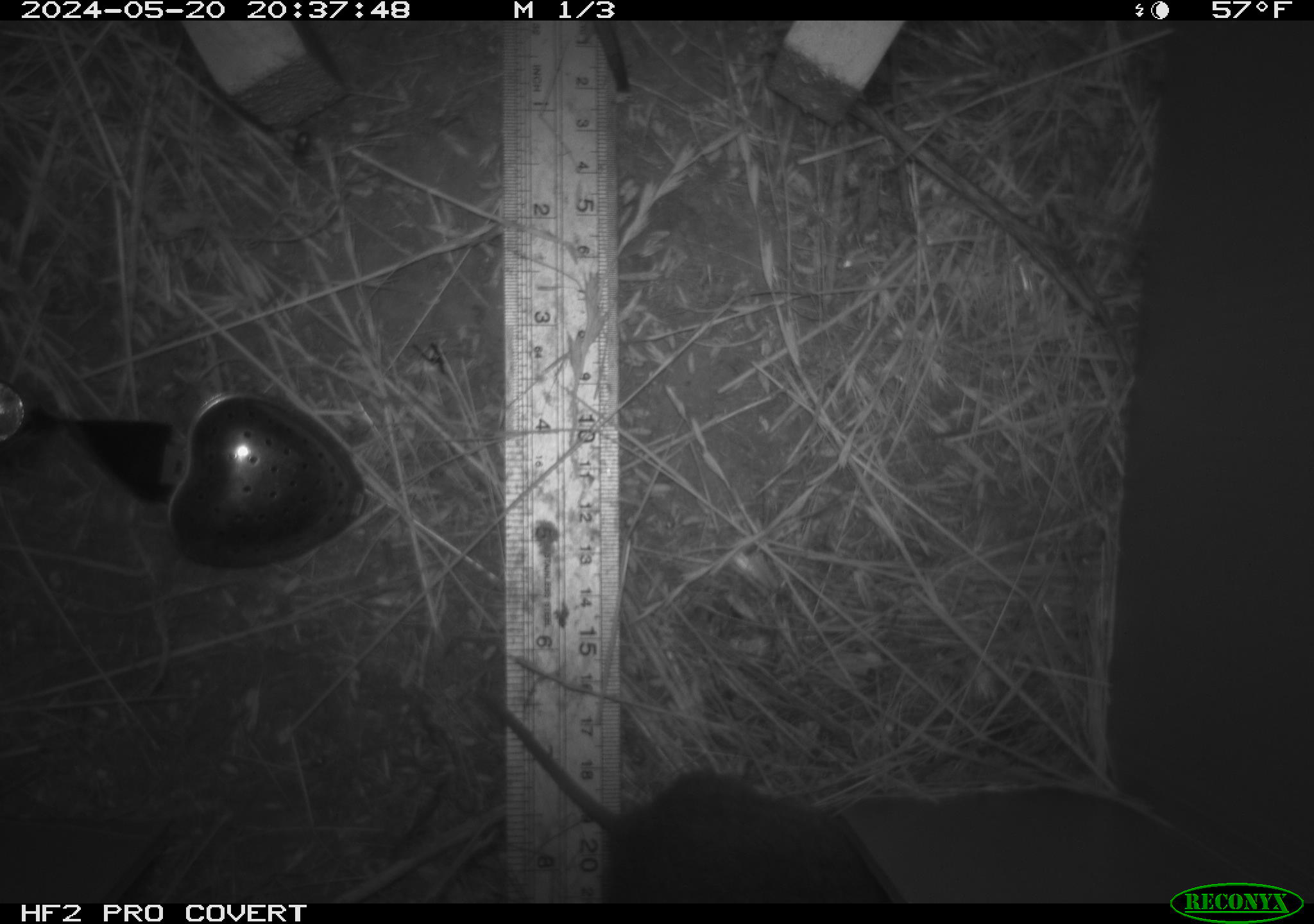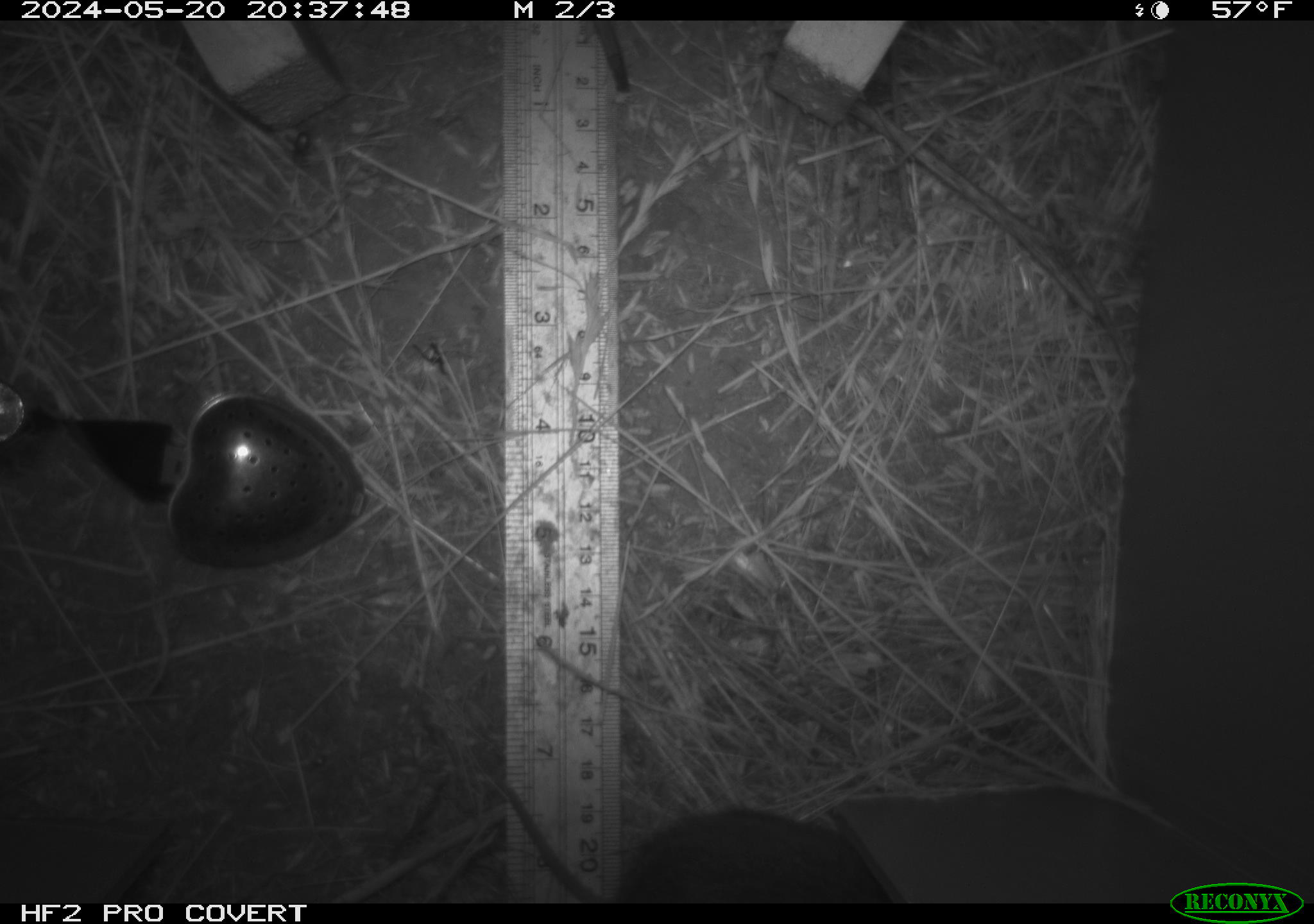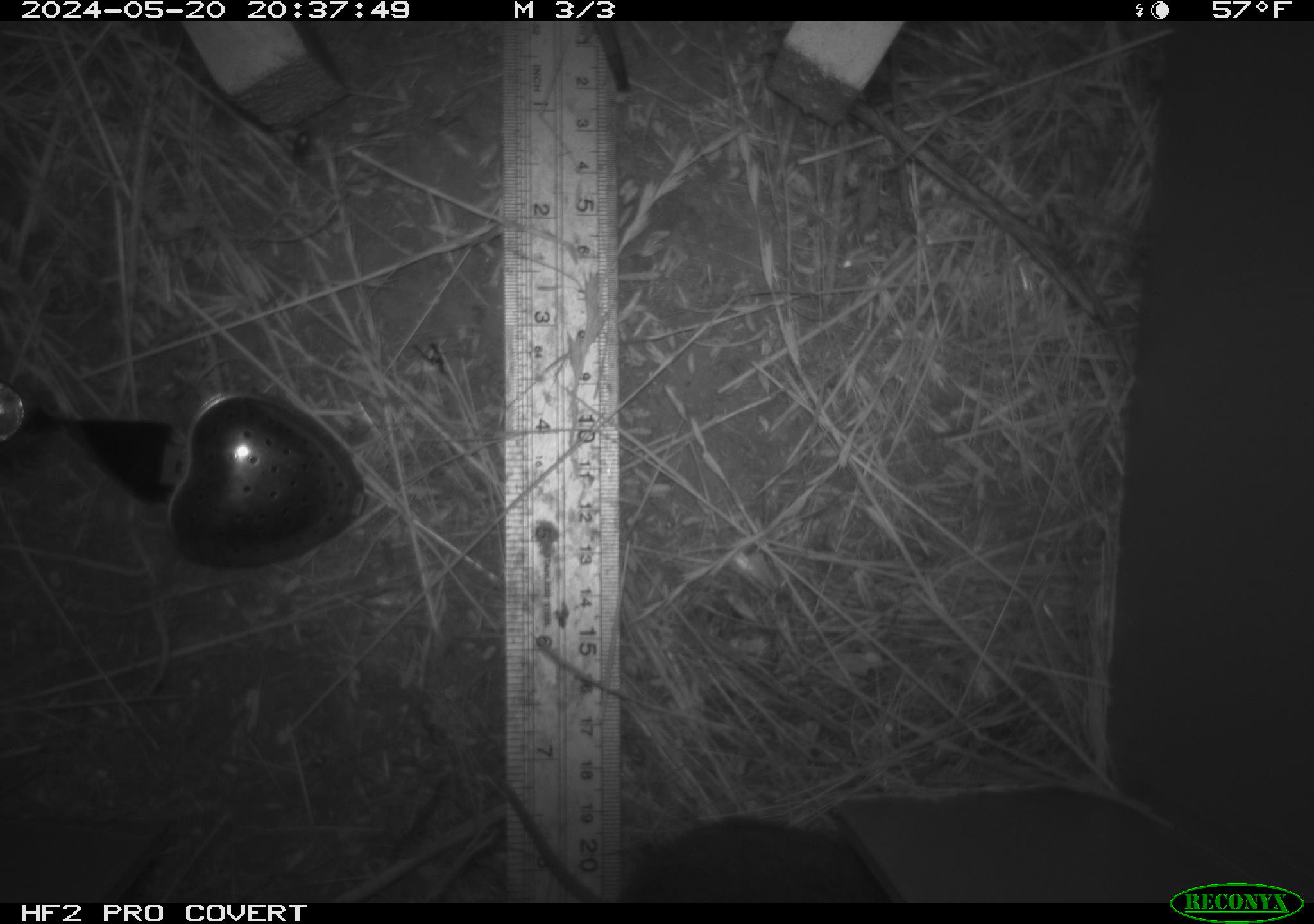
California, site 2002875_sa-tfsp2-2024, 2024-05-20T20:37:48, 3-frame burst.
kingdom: Animalia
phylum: Chordata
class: Mammalia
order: Rodentia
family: Cricetidae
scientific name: Arvicolinae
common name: voles, lemmings, and muskrats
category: arvicolinae subfamily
Arvicolinae subfamily (voles, lemmings, and muskrats) (Arvicolinae).